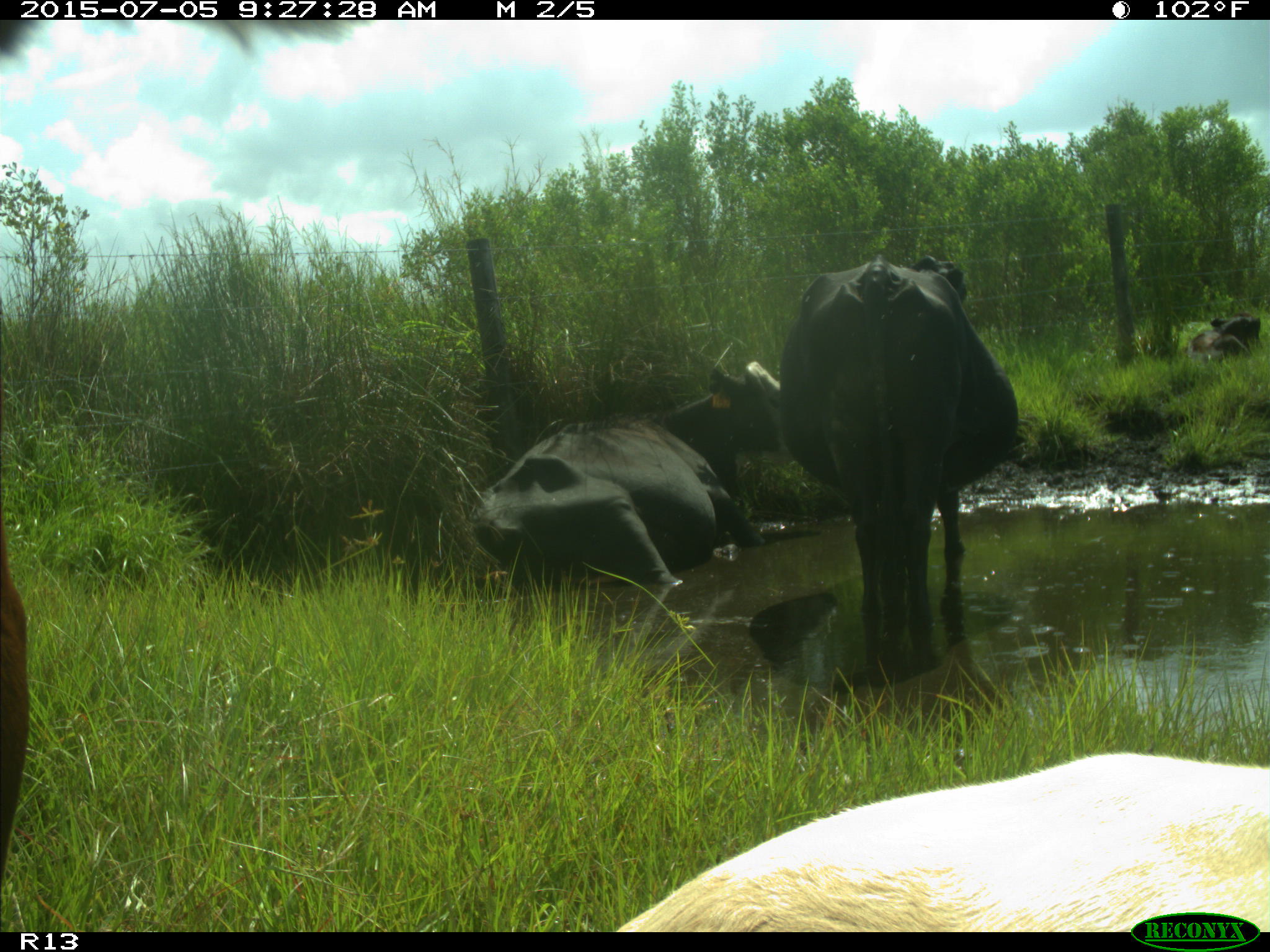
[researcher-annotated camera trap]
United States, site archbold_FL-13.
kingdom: Animalia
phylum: Chordata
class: Mammalia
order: Artiodactyla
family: Bovidae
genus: Bos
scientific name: Bos taurus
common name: domestic cow